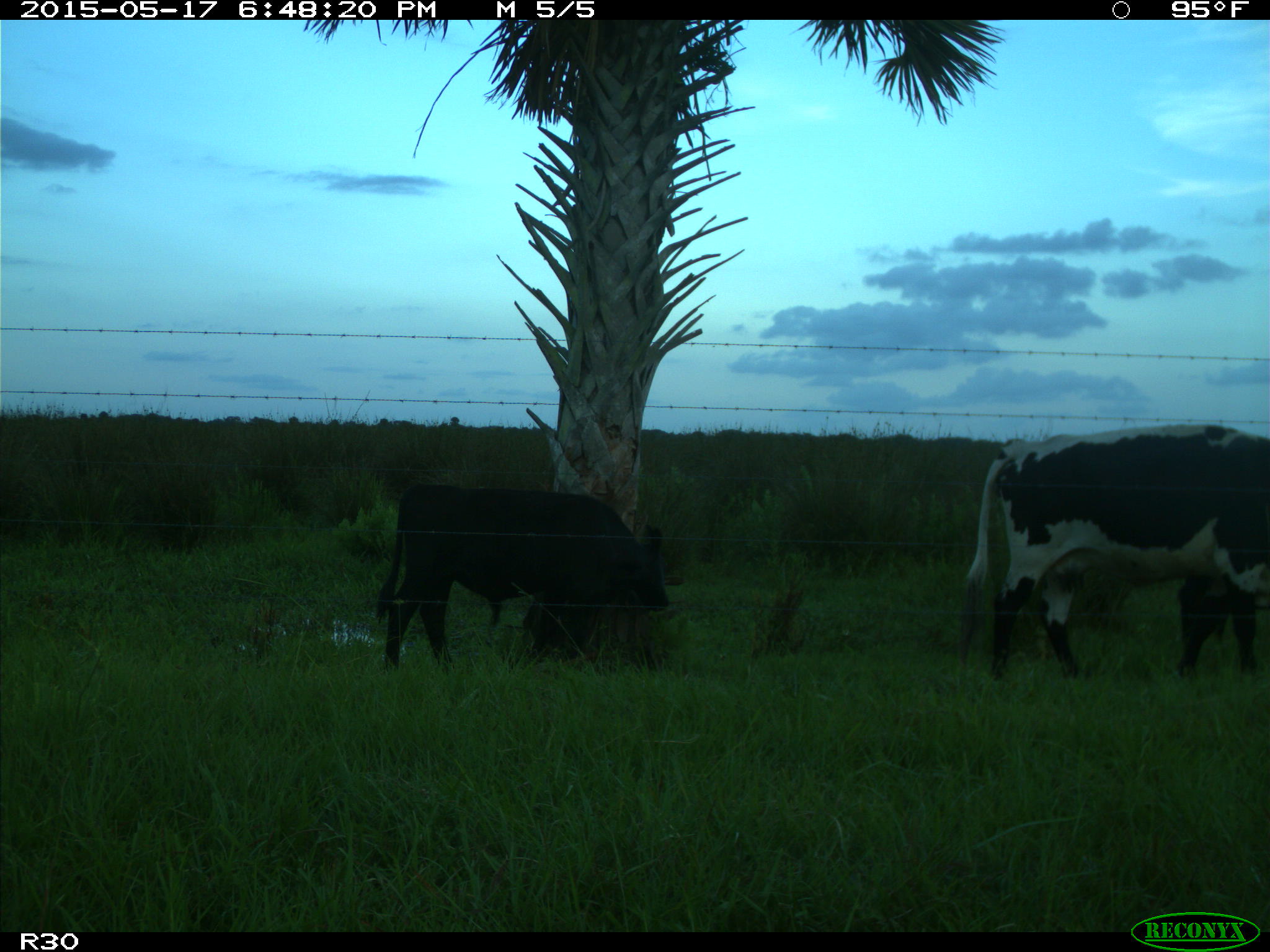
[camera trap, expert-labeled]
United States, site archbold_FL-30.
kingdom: Animalia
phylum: Chordata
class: Mammalia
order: Artiodactyla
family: Bovidae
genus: Bos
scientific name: Bos taurus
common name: domestic cow